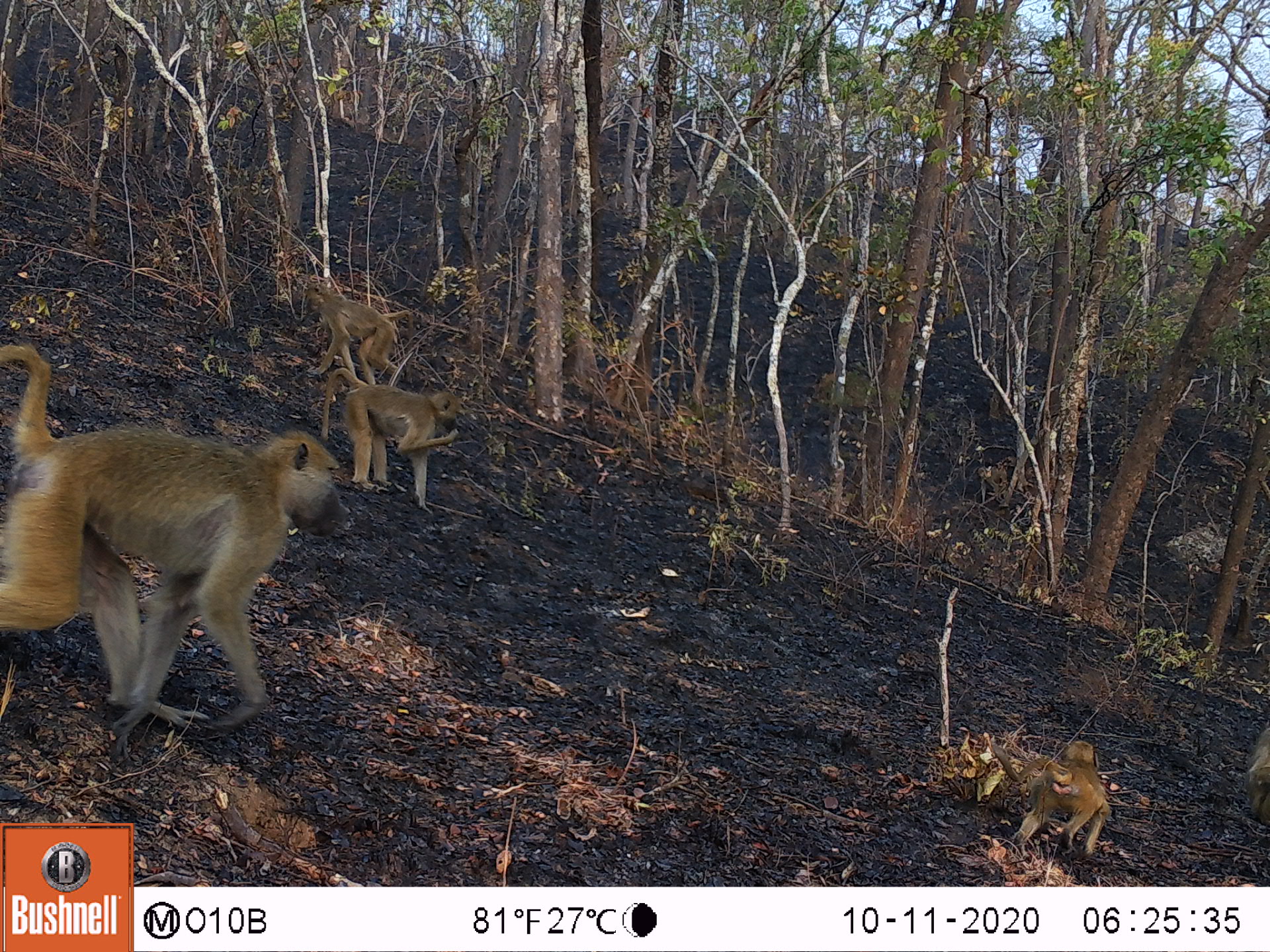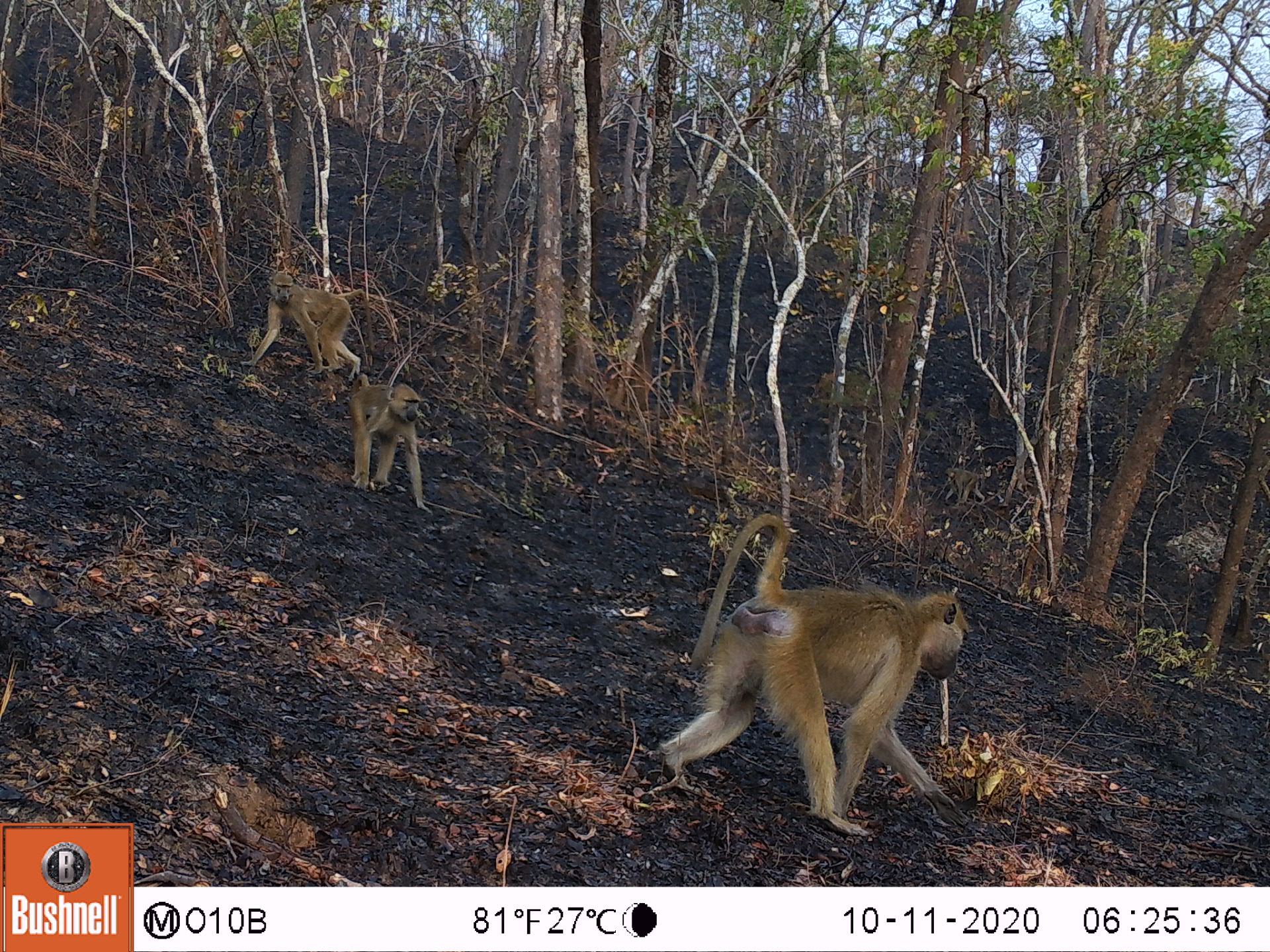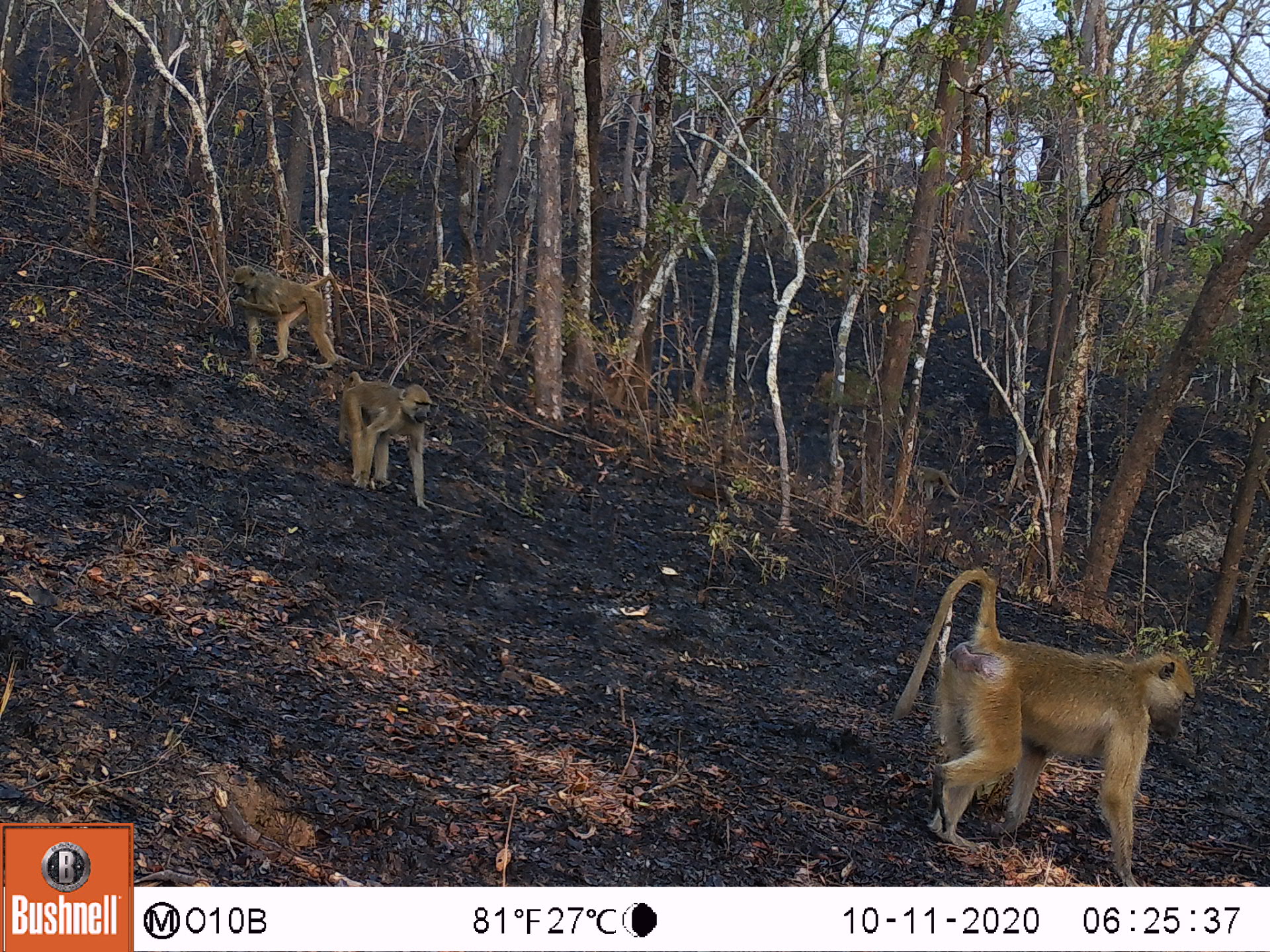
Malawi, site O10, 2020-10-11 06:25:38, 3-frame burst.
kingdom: Animalia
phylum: Chordata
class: Mammalia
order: Primates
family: Cercopithecidae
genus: Papio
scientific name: Papio cynocephalus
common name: yellow baboon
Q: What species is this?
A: Yellow baboon (Papio cynocephalus).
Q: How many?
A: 6.